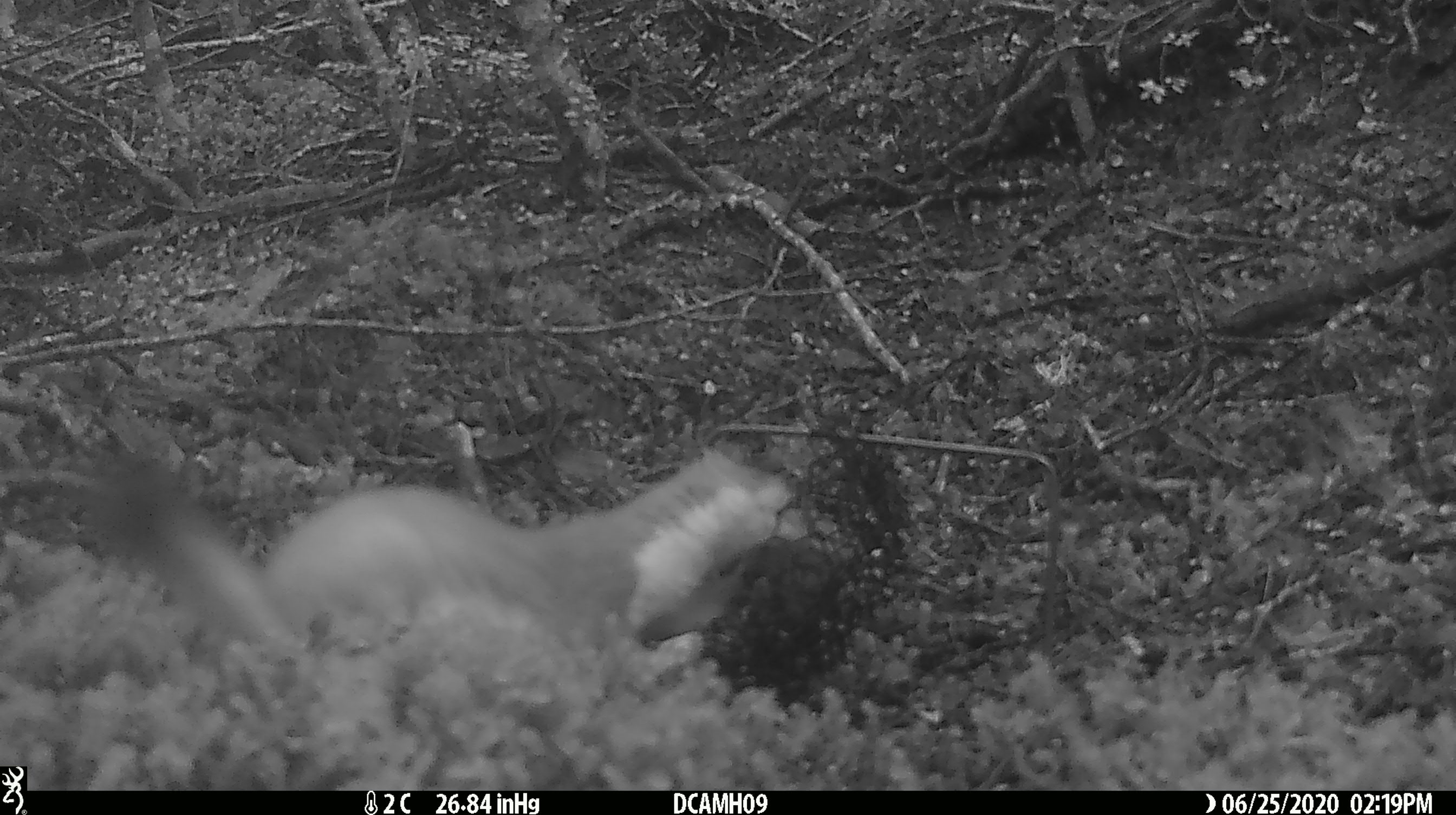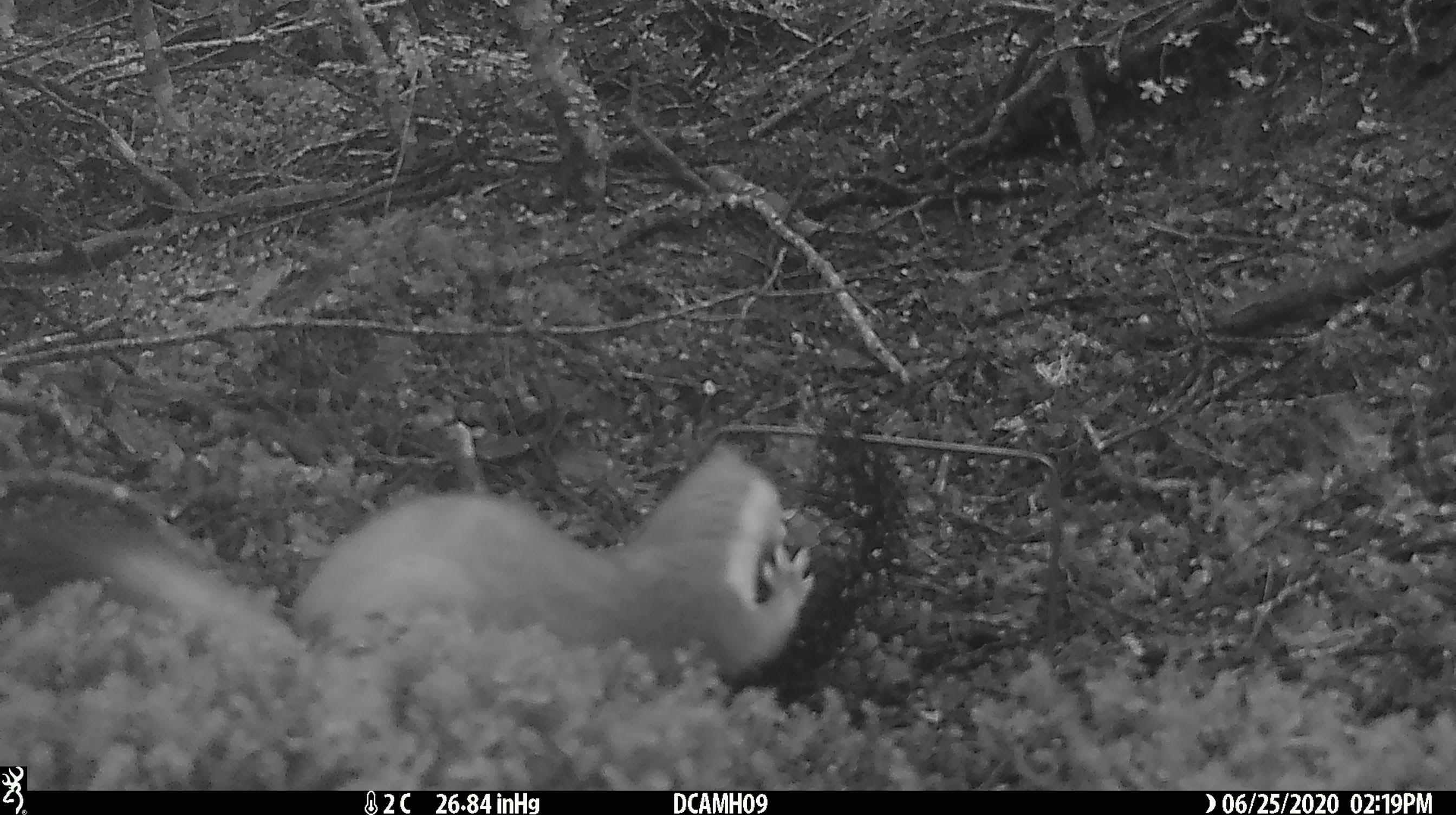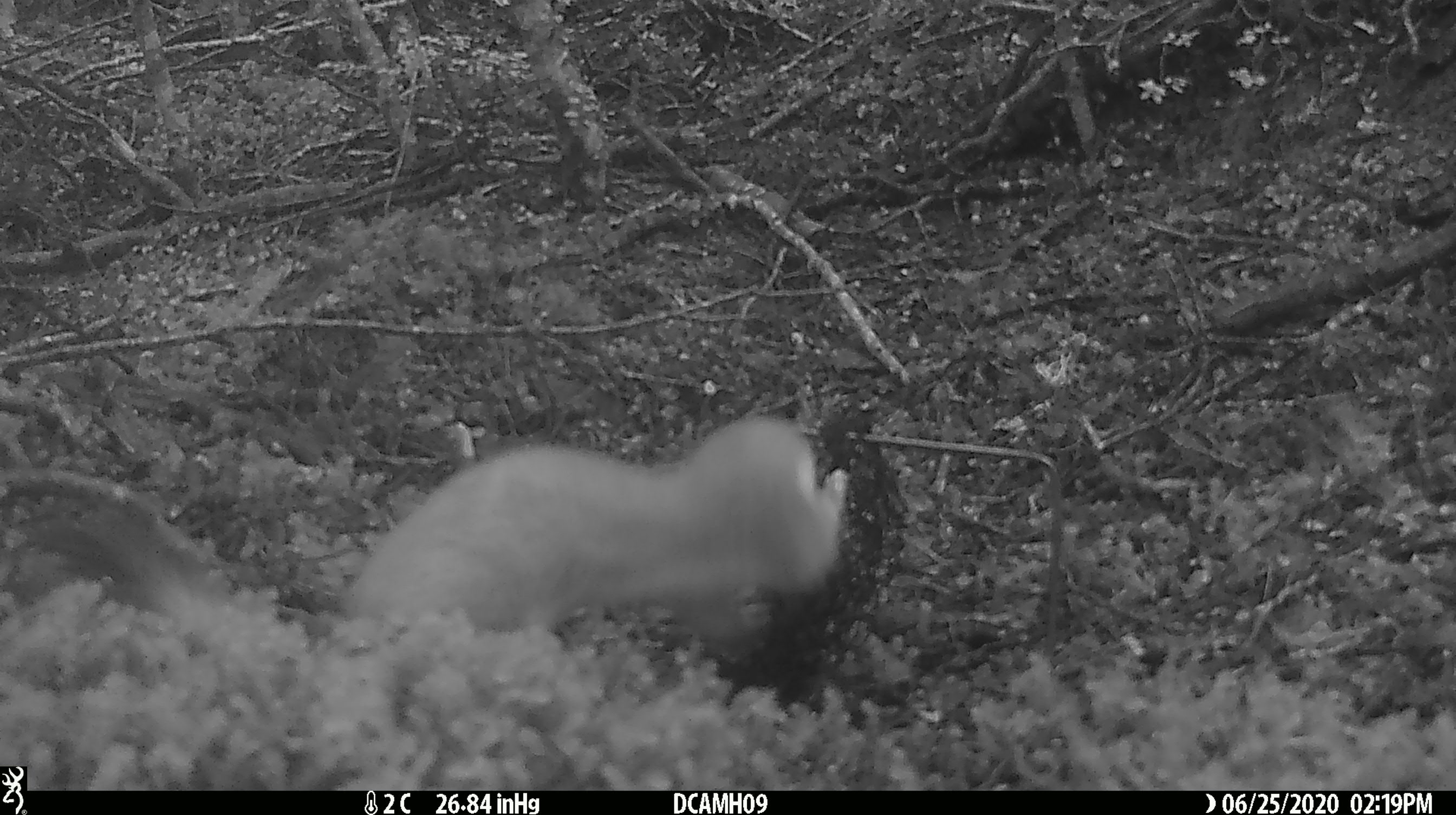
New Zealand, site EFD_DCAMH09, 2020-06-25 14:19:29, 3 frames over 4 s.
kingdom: Animalia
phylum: Chordata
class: Mammalia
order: Carnivora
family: Mustelidae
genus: Mustela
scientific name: Mustela erminea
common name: stoat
Stoat (Mustela erminea).